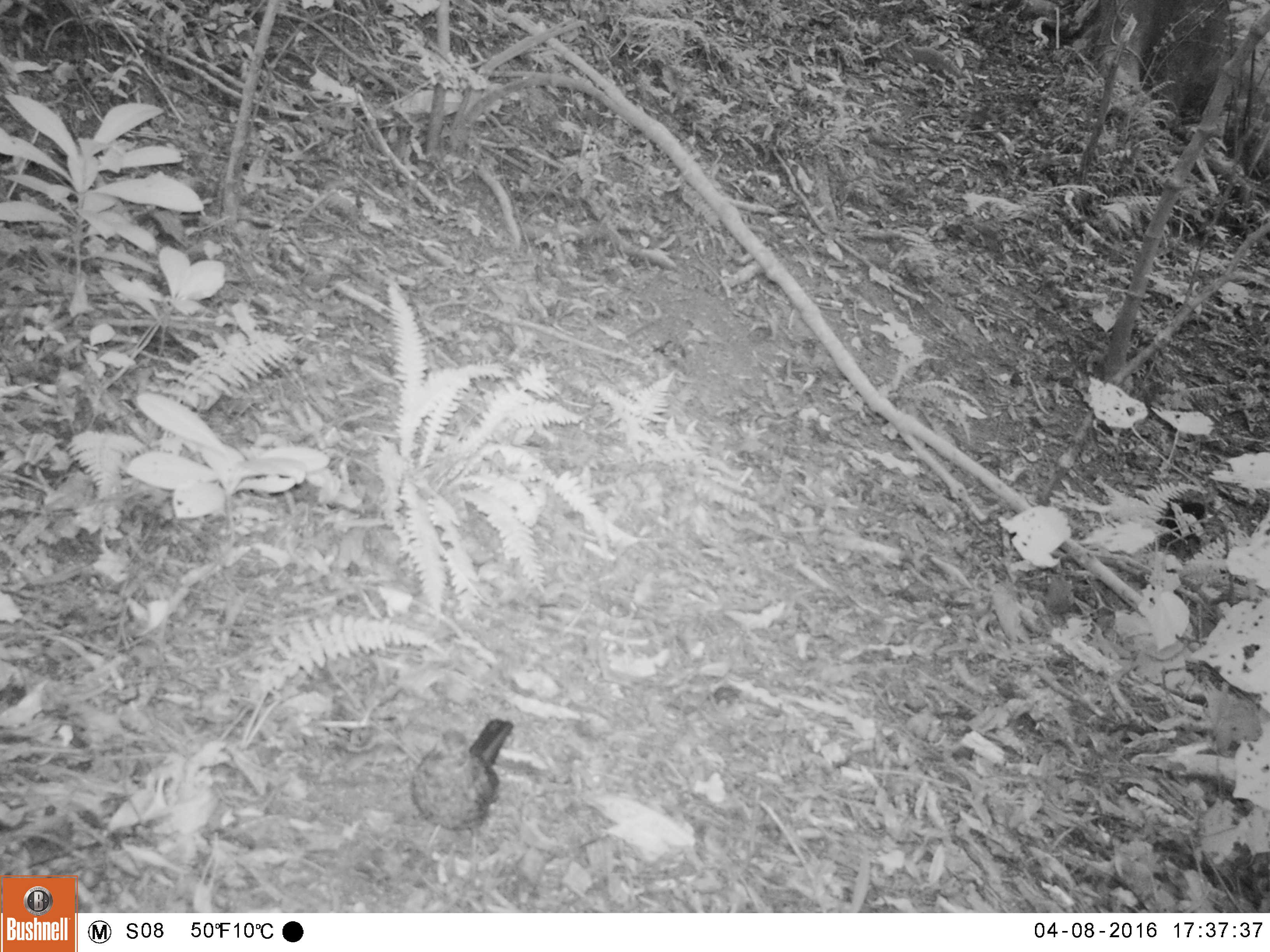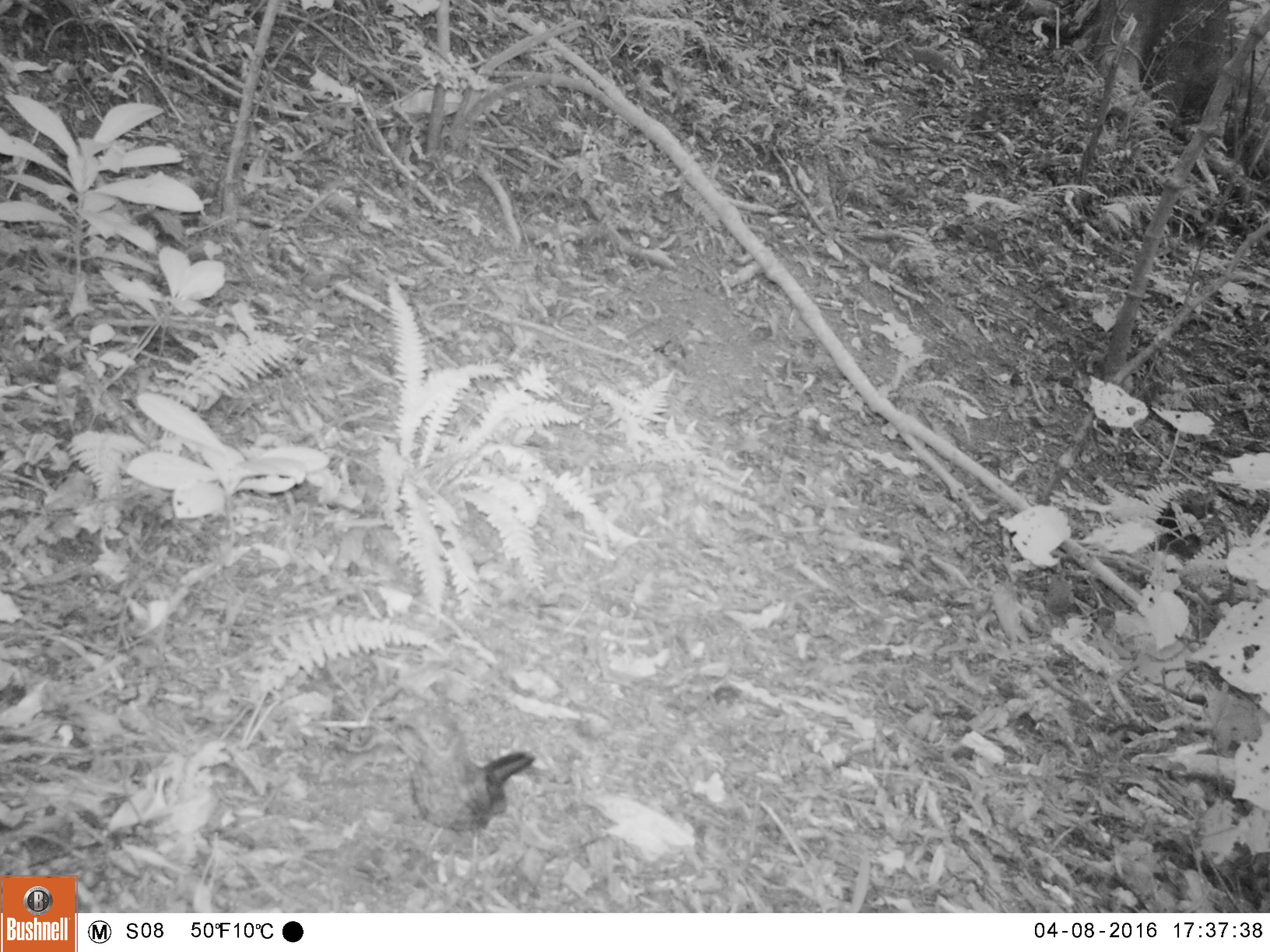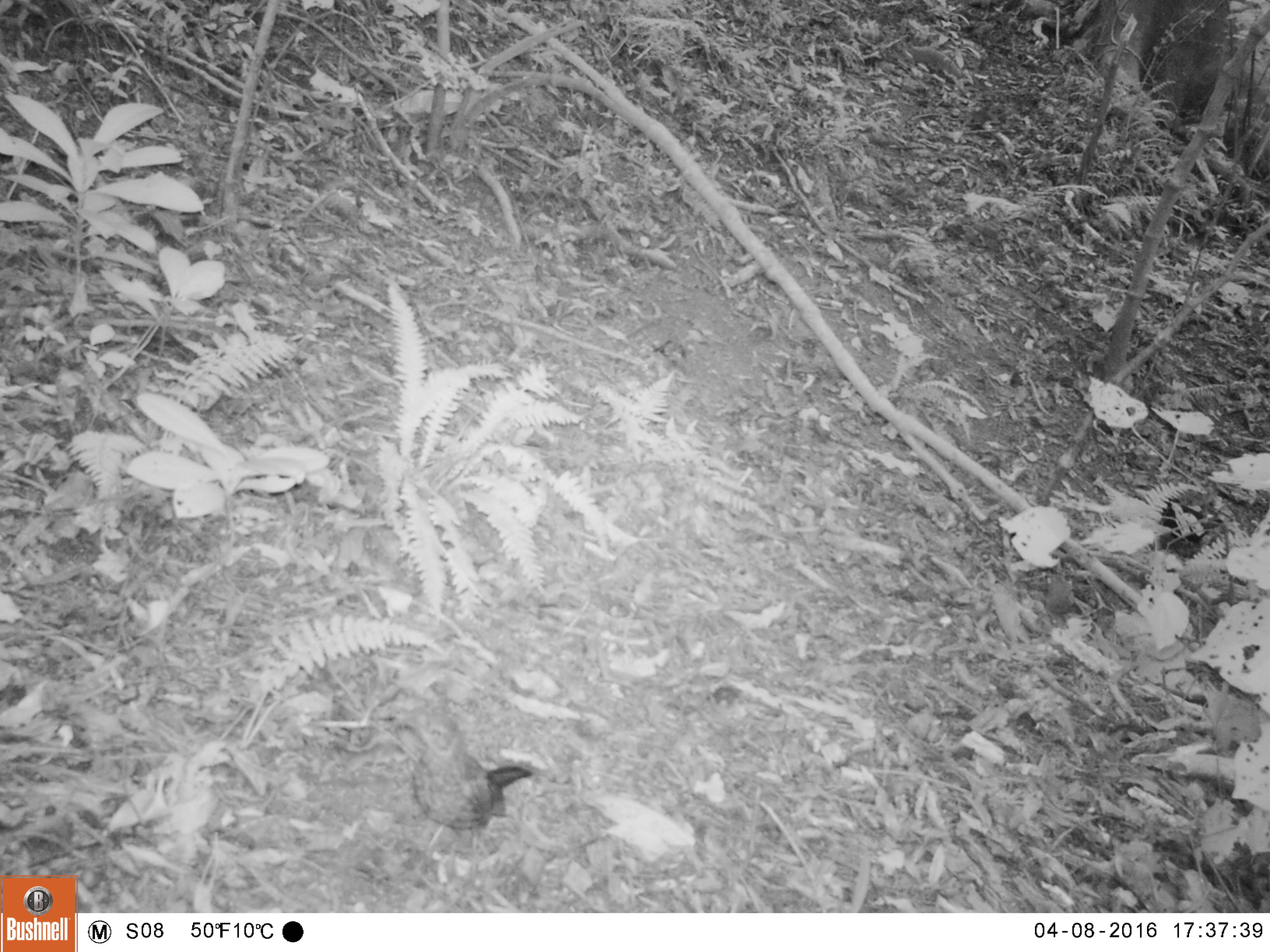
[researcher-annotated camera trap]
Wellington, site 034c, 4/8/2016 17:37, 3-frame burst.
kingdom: Animalia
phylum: Chordata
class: Aves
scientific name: Aves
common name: bird